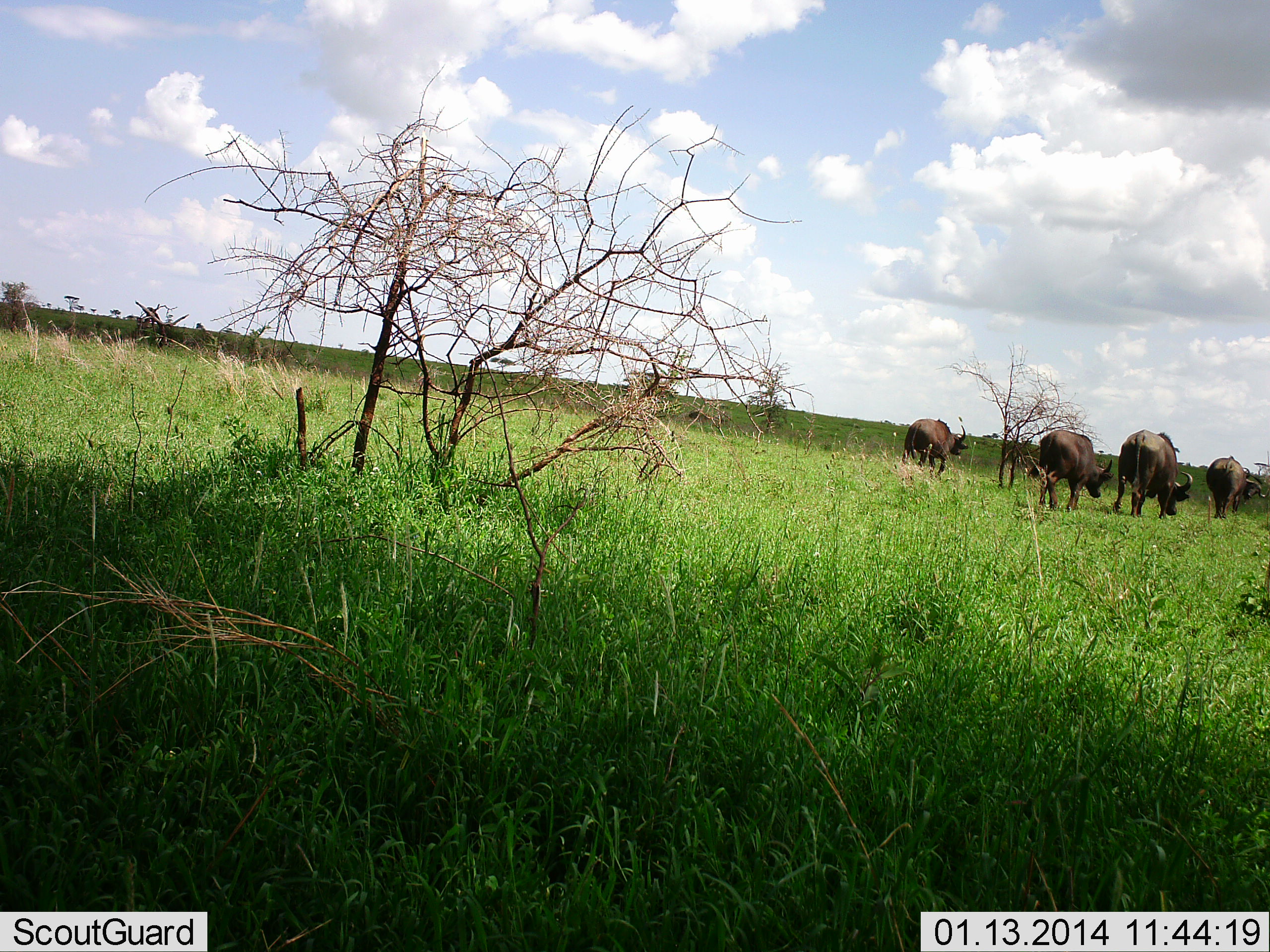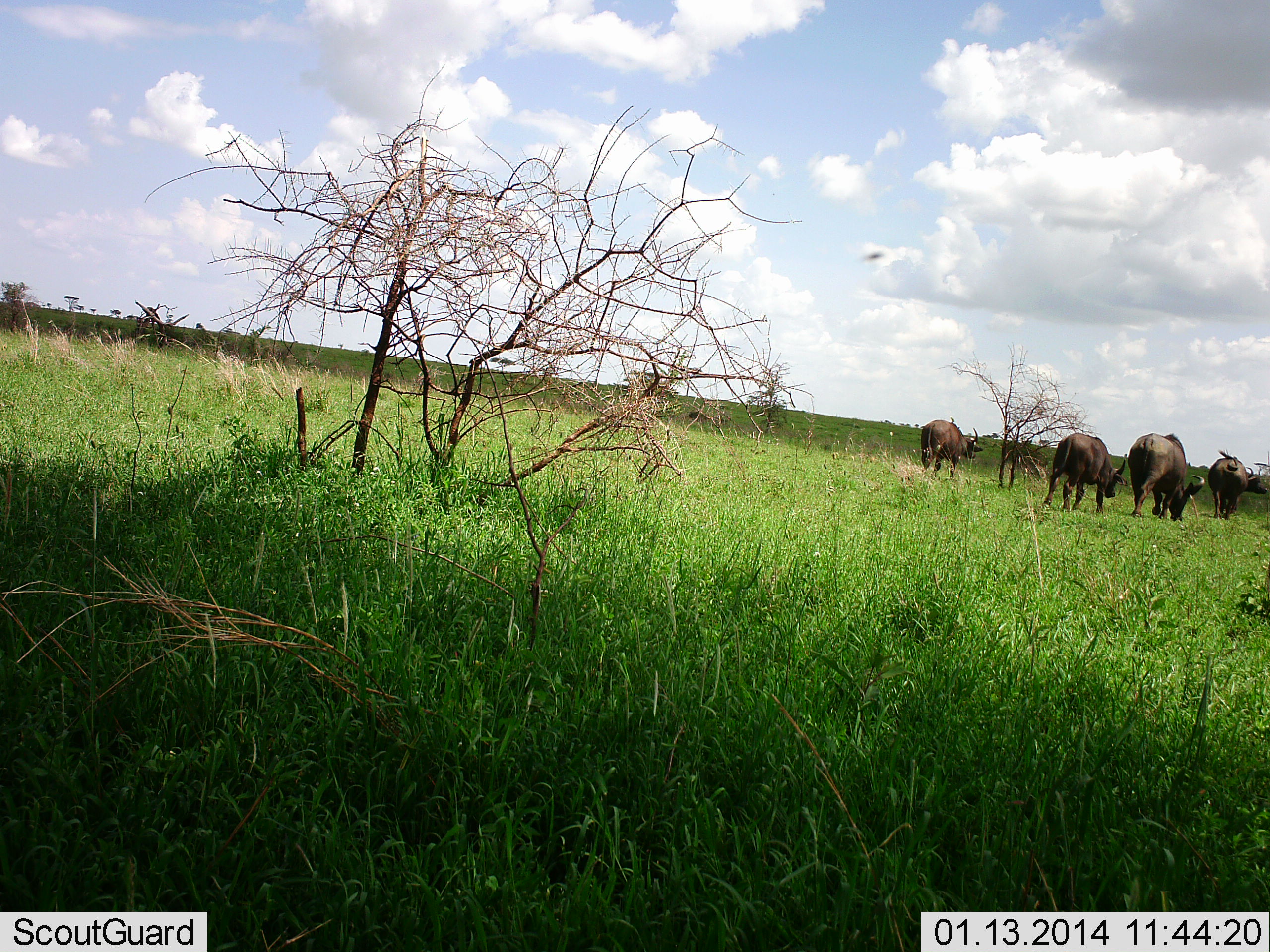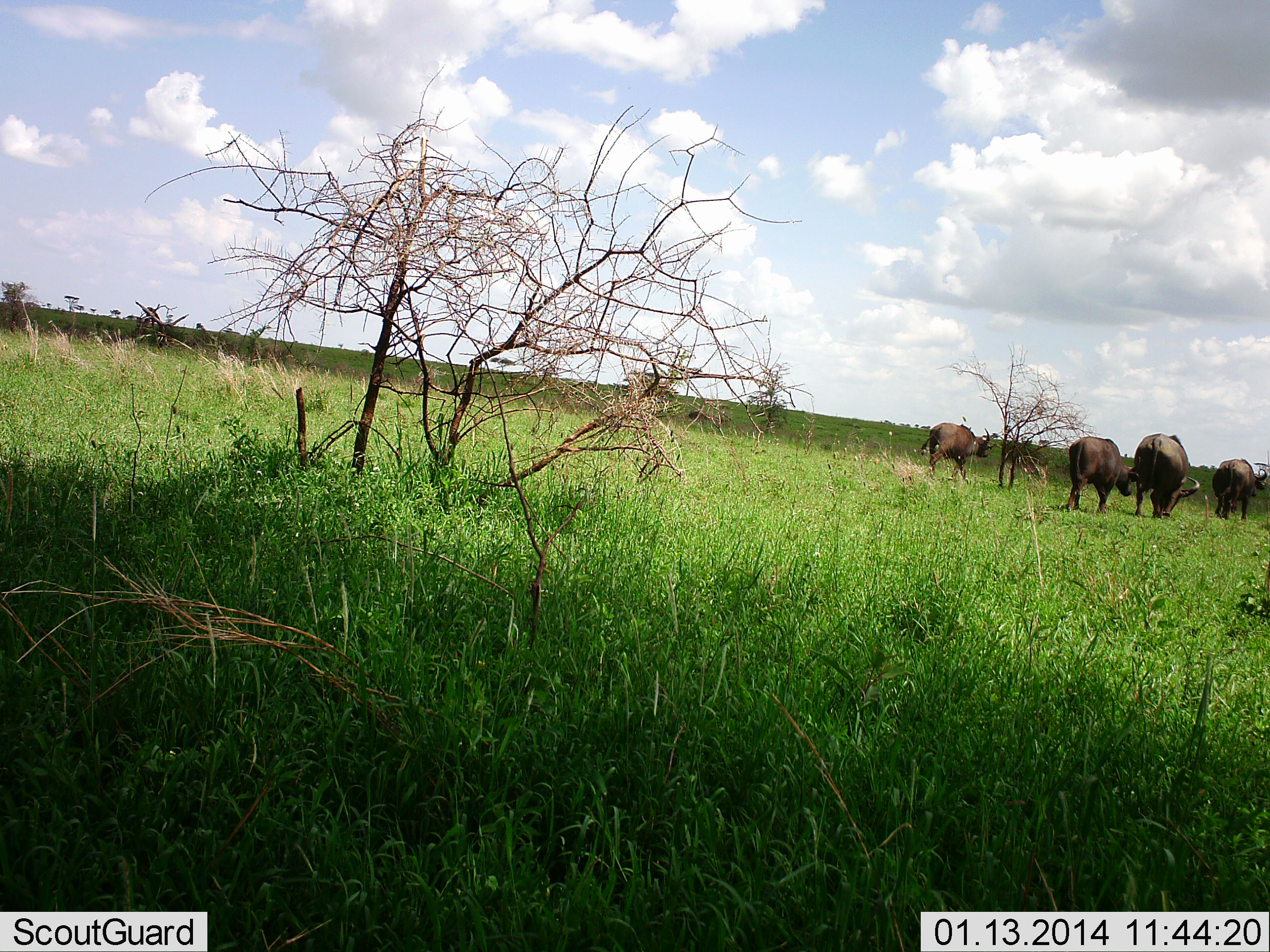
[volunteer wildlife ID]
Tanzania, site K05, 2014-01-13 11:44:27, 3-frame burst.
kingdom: Animalia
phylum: Chordata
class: Mammalia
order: Artiodactyla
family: Bovidae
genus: Syncerus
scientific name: Syncerus caffer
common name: cape buffalo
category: buffalo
Buffalo (cape buffalo) (Syncerus caffer), count 4. Behavior (volunteer vote fractions): standing 0%, resting 0%, moving 75%, interacting 0%. Young present (vote fraction): 0%. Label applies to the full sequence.